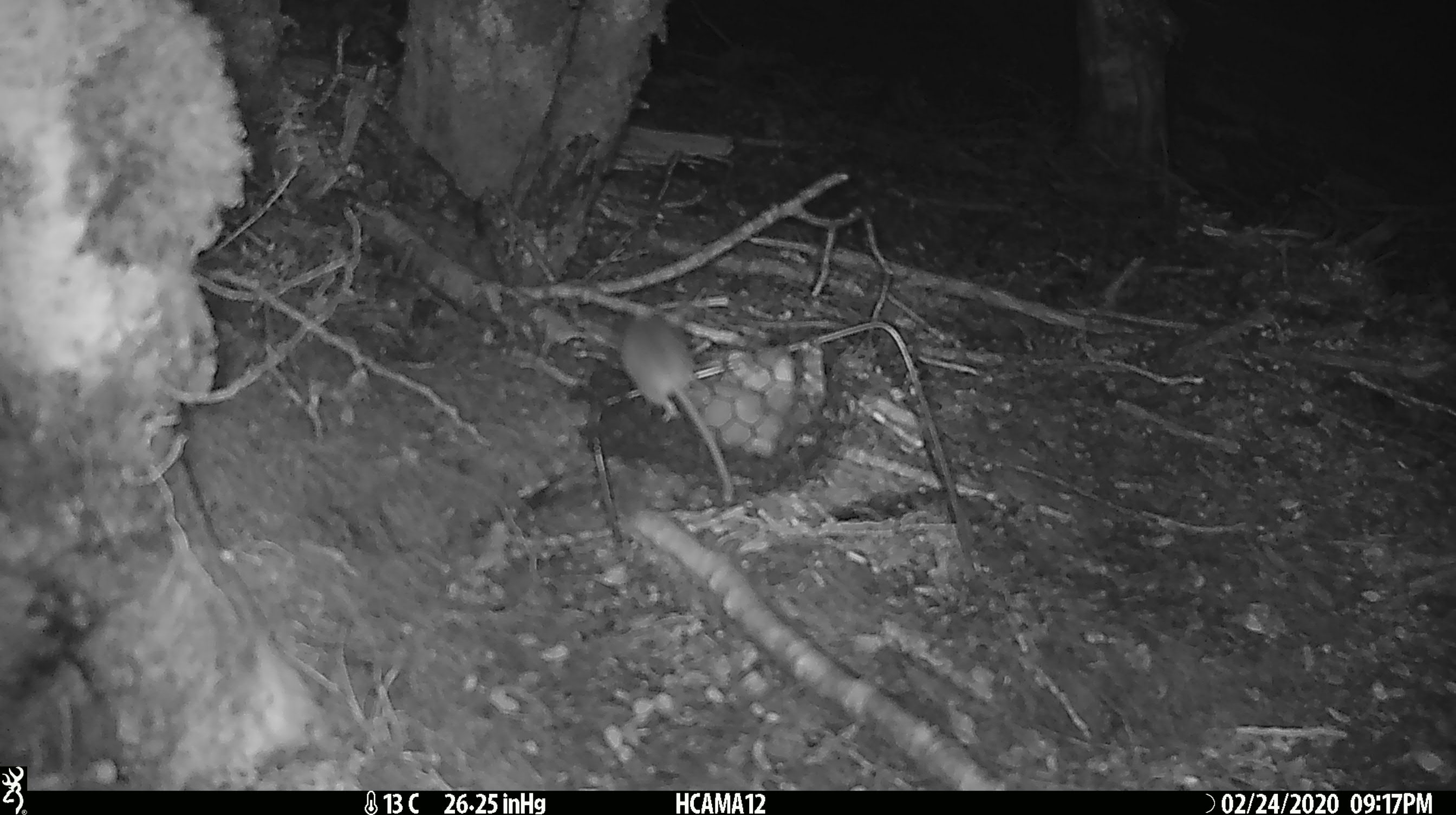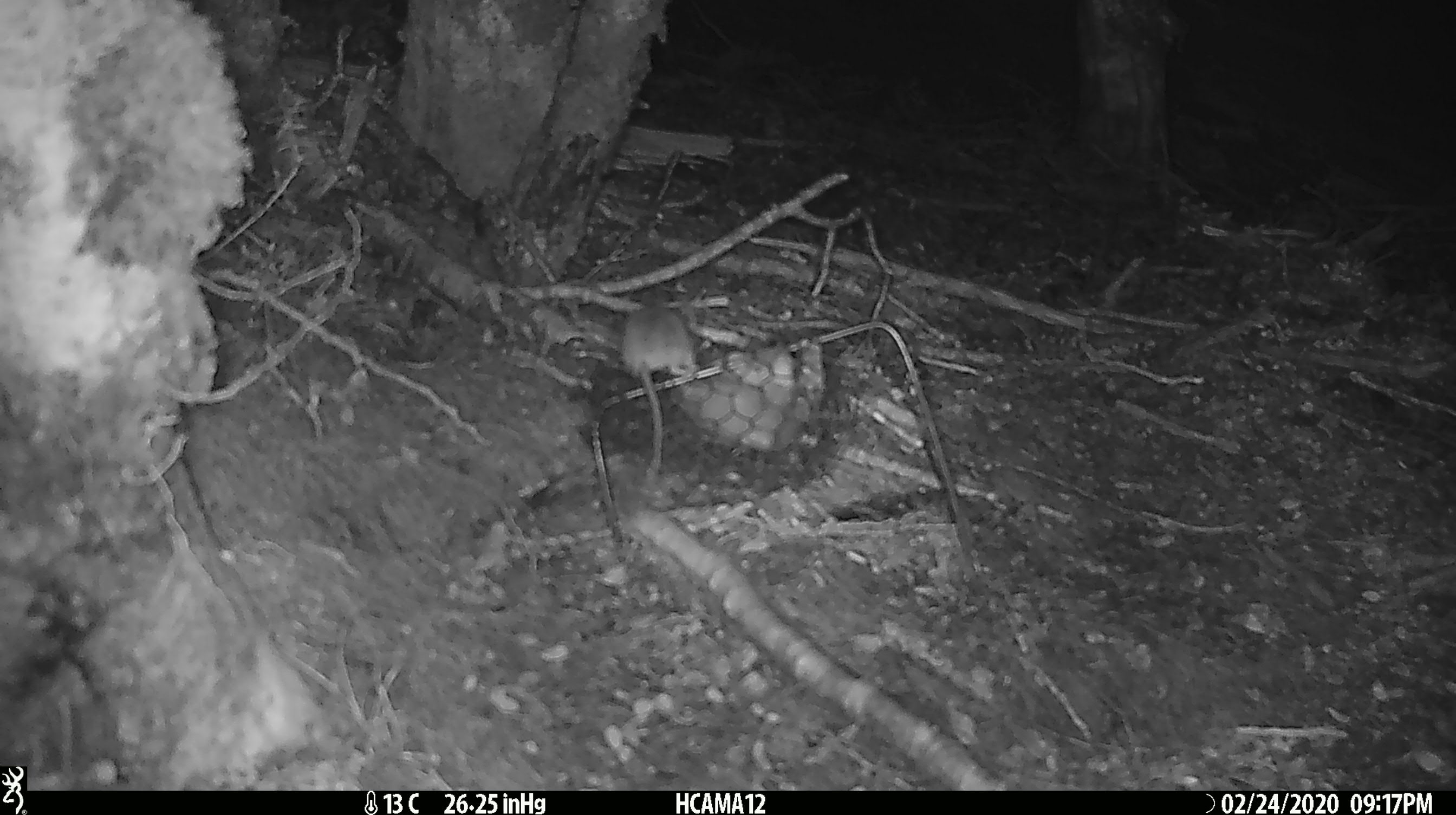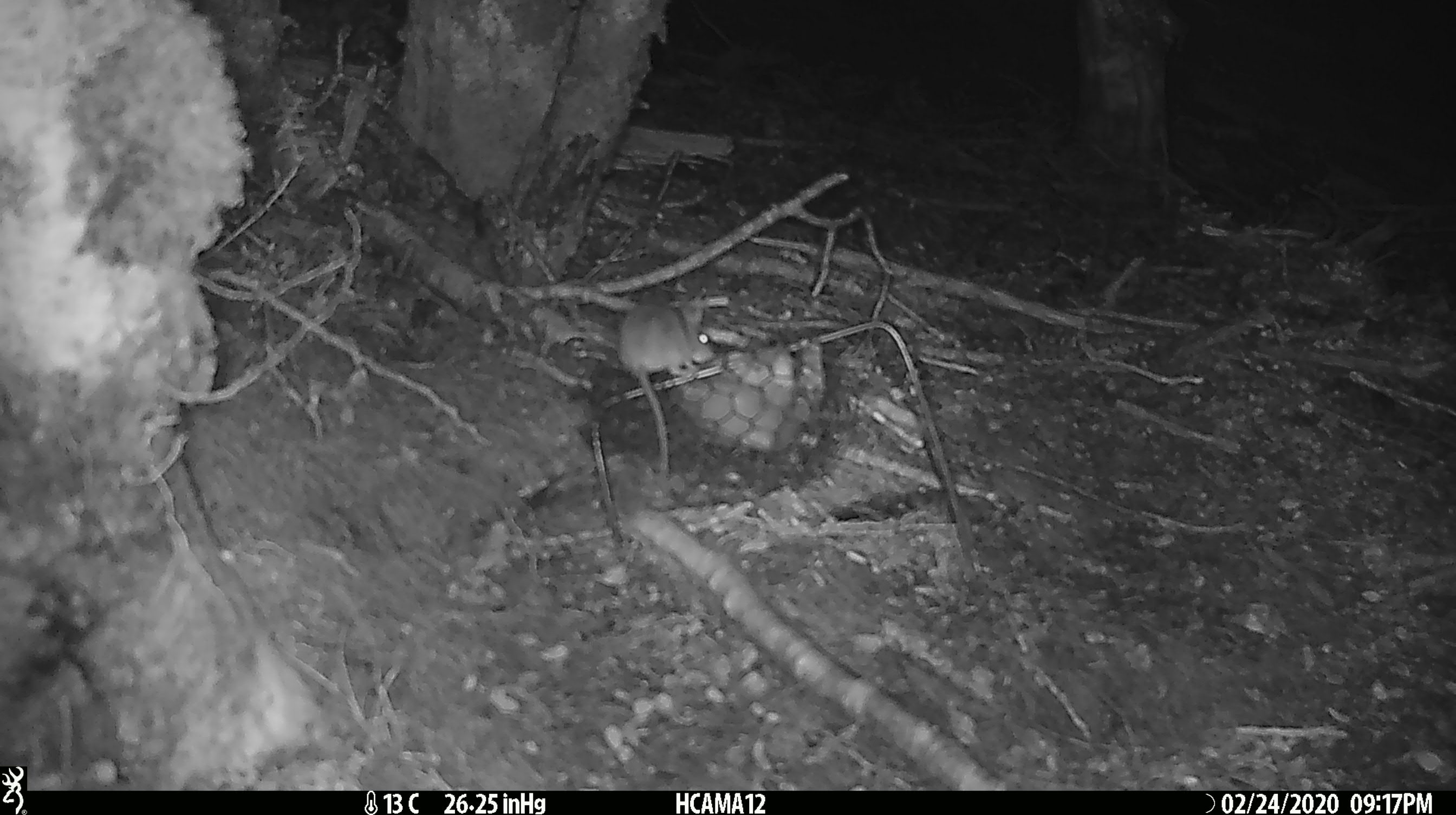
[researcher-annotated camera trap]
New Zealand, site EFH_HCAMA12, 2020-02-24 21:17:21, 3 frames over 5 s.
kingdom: Animalia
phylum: Chordata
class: Mammalia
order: Rodentia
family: Muridae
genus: Mus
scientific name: Mus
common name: mouse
Mouse (Mus).